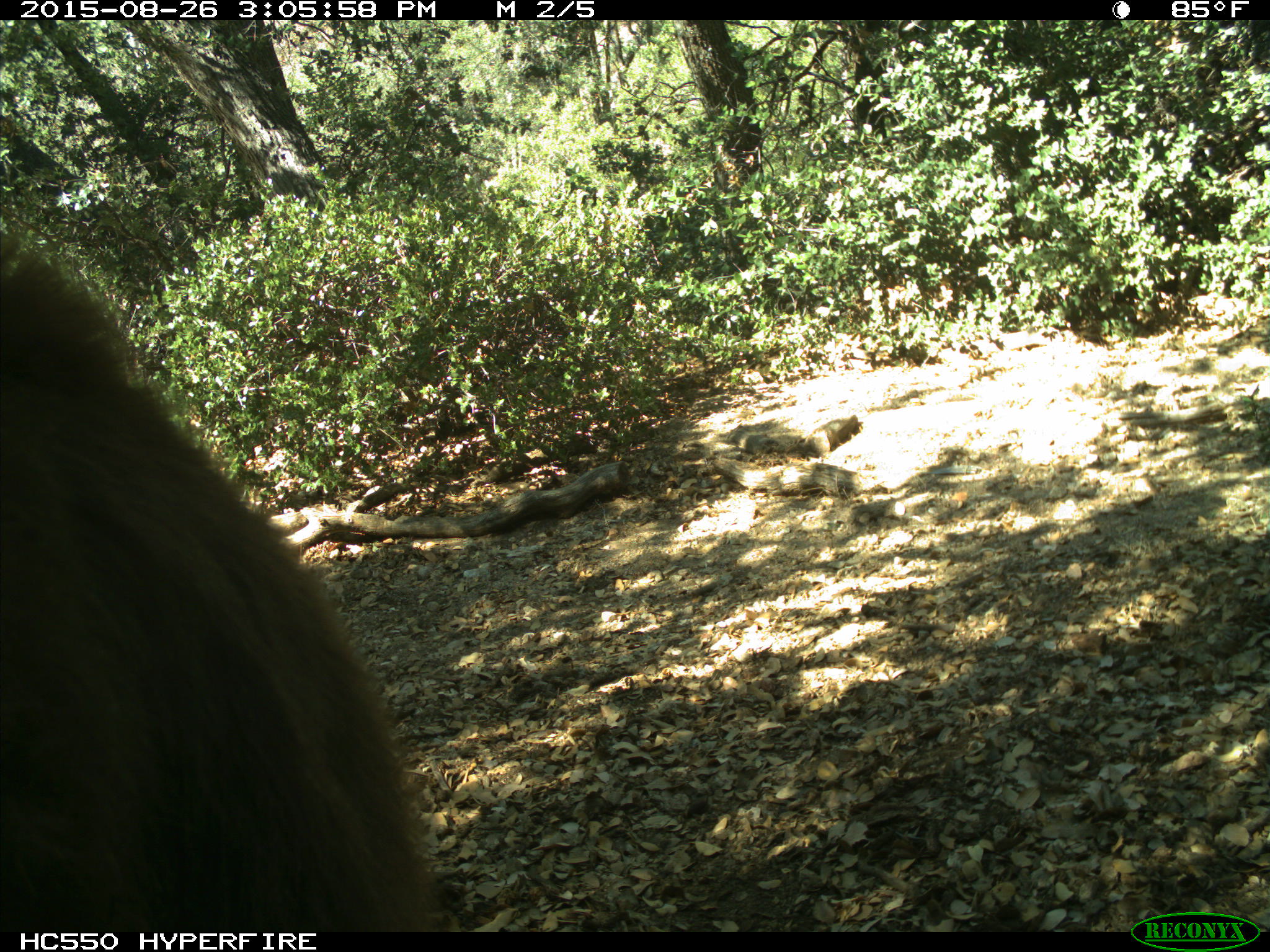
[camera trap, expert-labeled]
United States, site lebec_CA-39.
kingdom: Animalia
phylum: Chordata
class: Mammalia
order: Carnivora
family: Ursidae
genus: Ursus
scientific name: Ursus americanus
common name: american black bear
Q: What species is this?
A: Ursus americanus (american black bear).